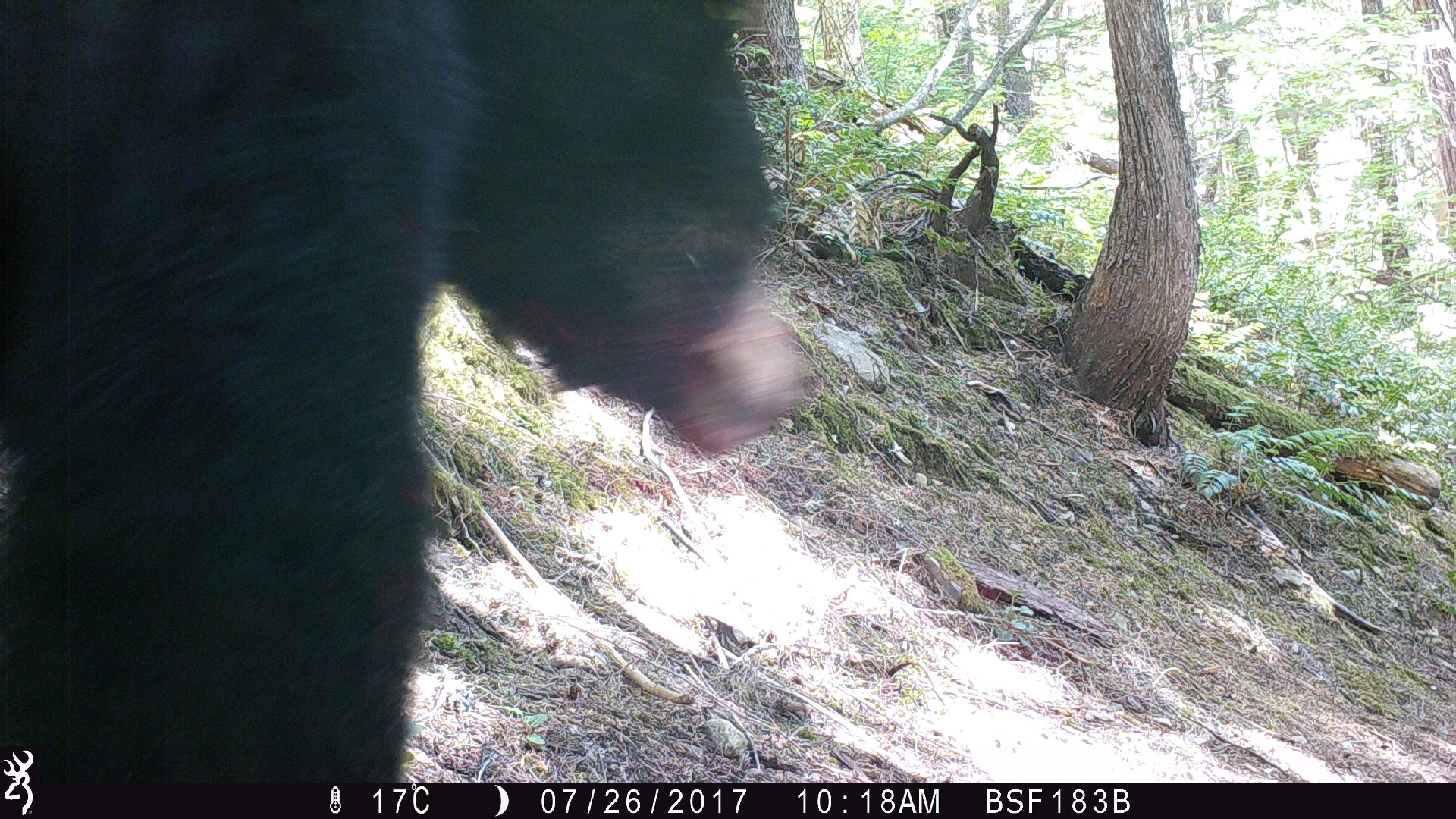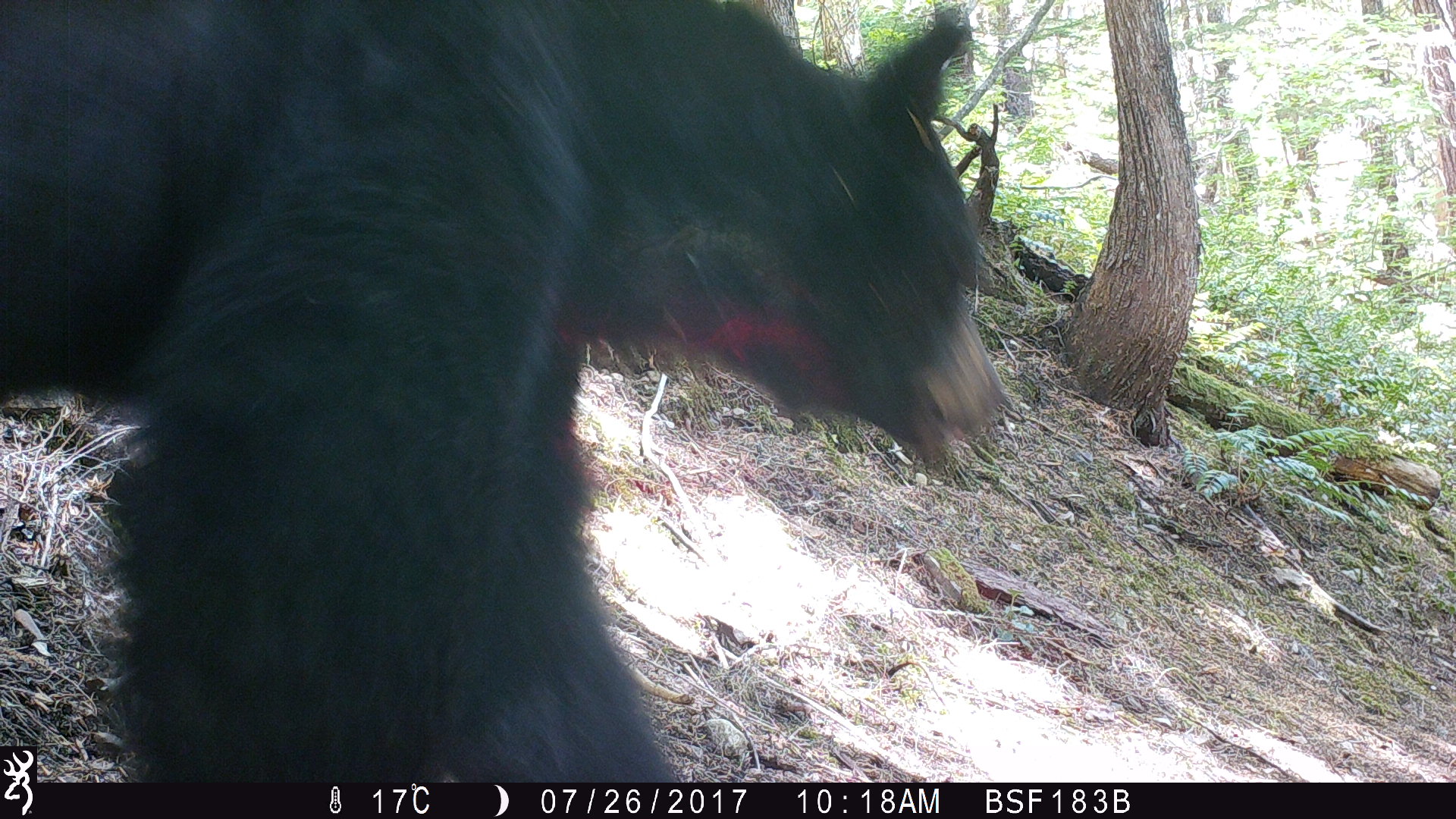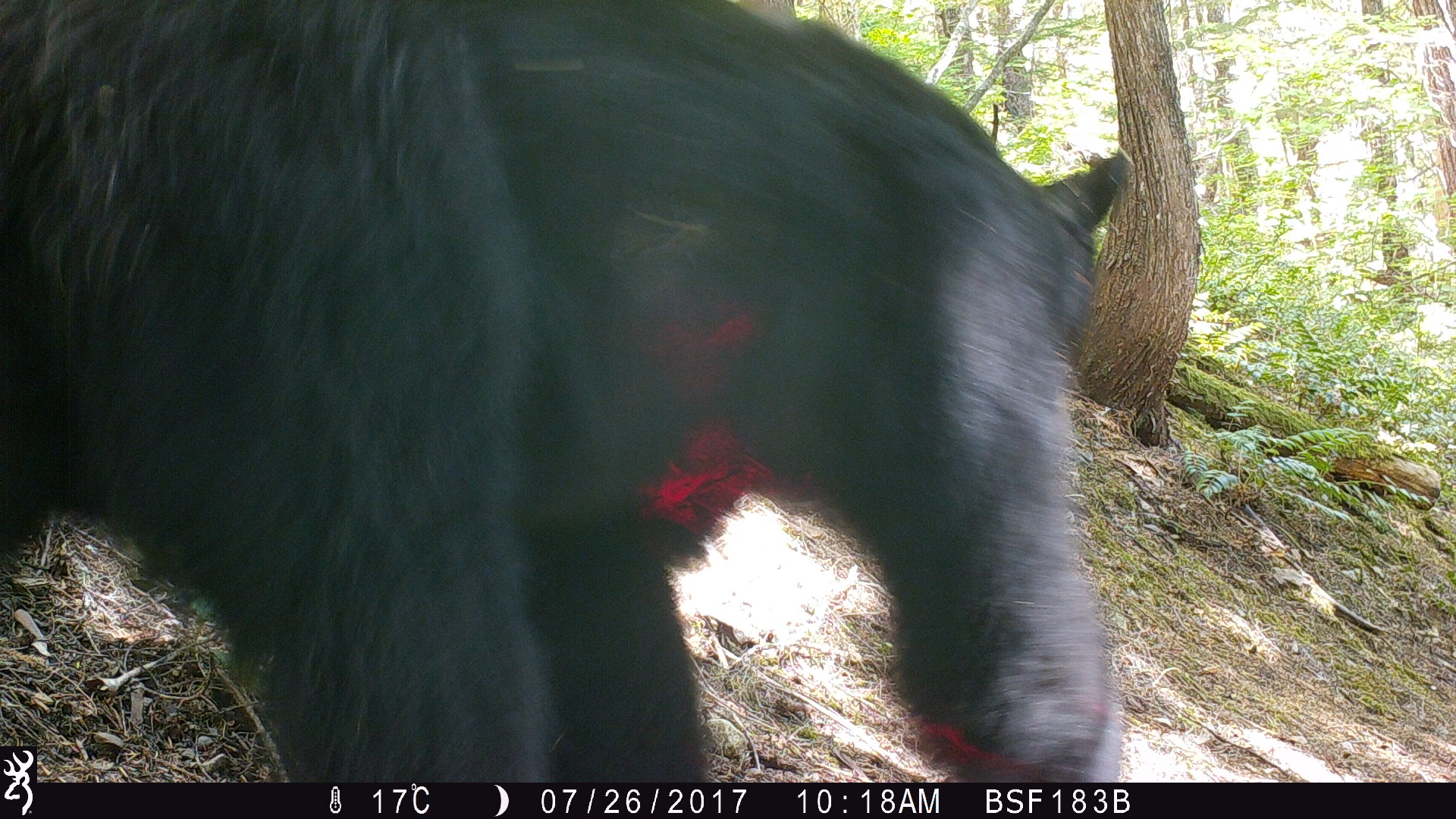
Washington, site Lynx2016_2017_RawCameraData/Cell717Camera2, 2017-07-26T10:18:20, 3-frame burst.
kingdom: Animalia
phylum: Chordata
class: Mammalia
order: Carnivora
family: Ursidae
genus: Ursus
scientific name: Ursus americanus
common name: american black bear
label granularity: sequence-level